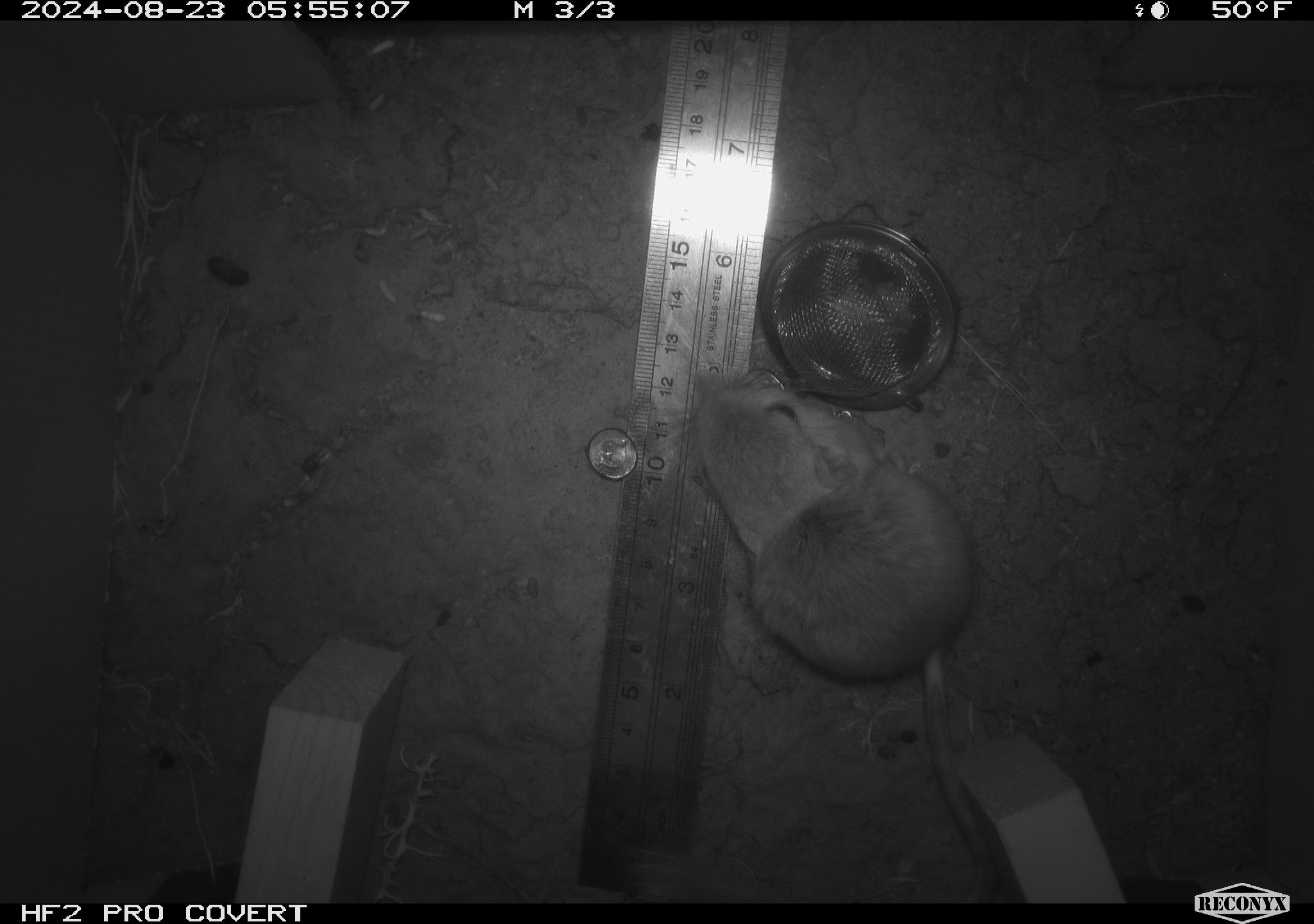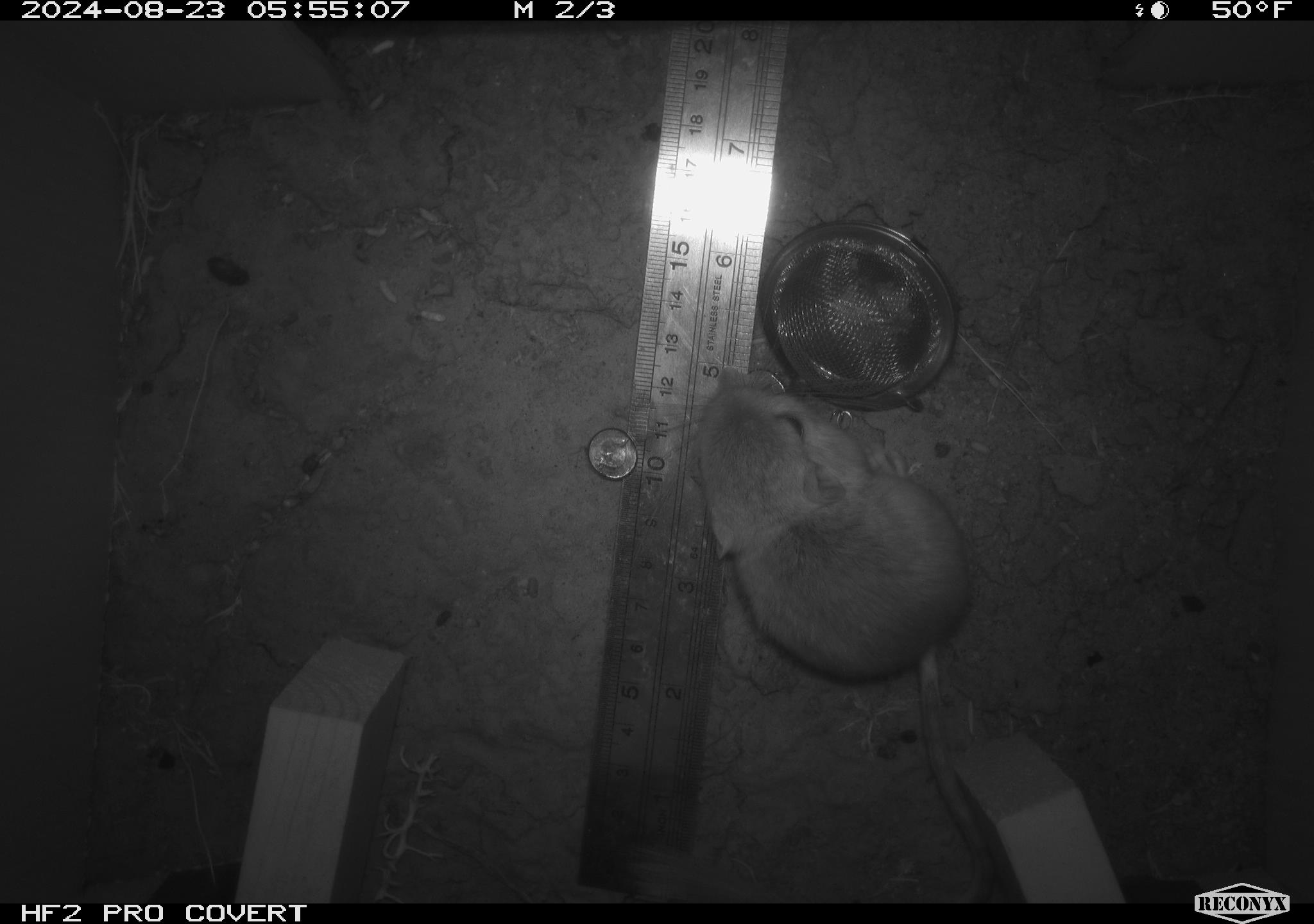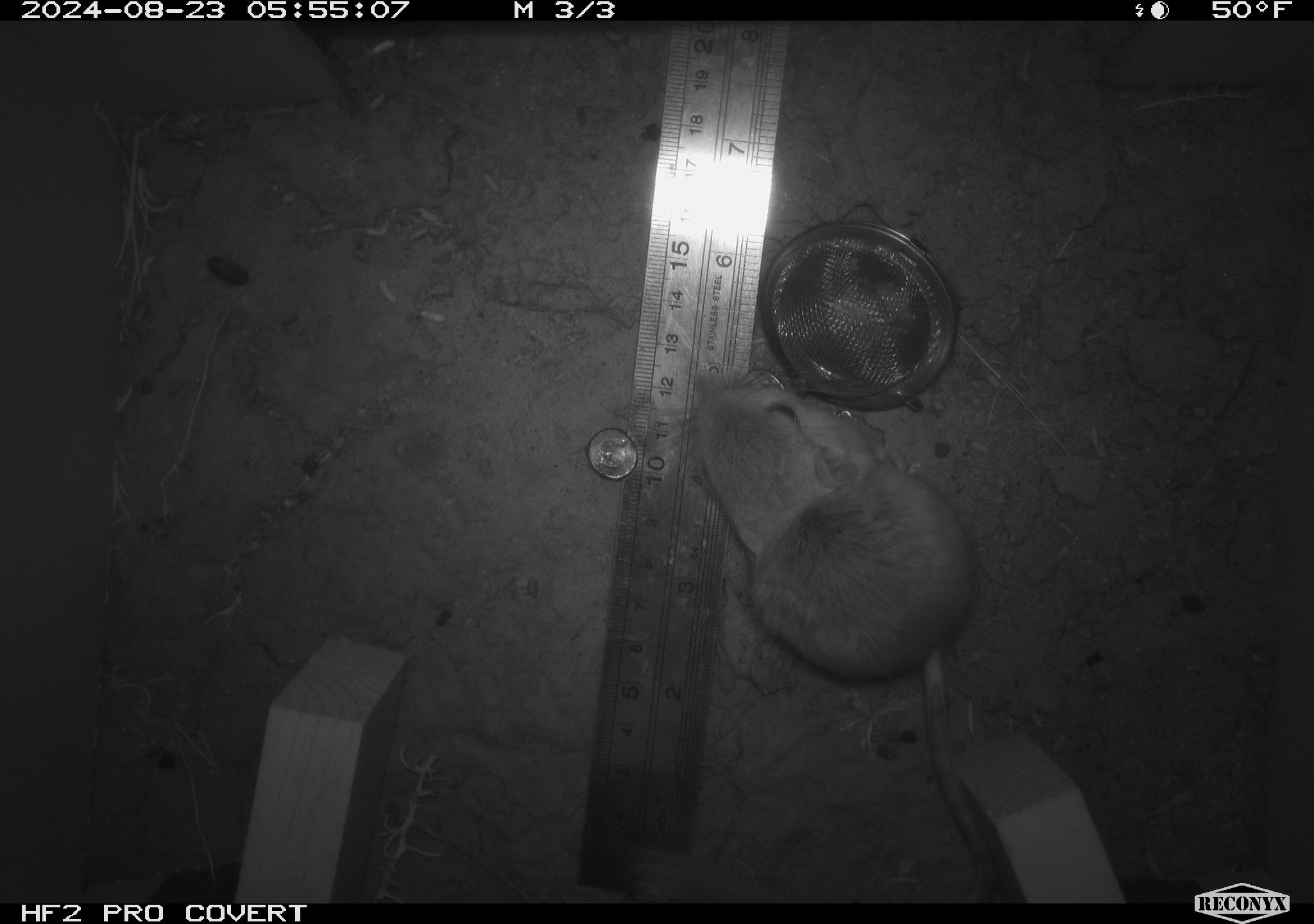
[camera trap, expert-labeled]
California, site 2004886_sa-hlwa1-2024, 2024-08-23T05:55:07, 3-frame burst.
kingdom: Animalia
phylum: Chordata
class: Mammalia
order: Rodentia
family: Heteromyidae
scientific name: Heteromyidae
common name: kangaroo rats and pocket mice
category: heteromyidae family